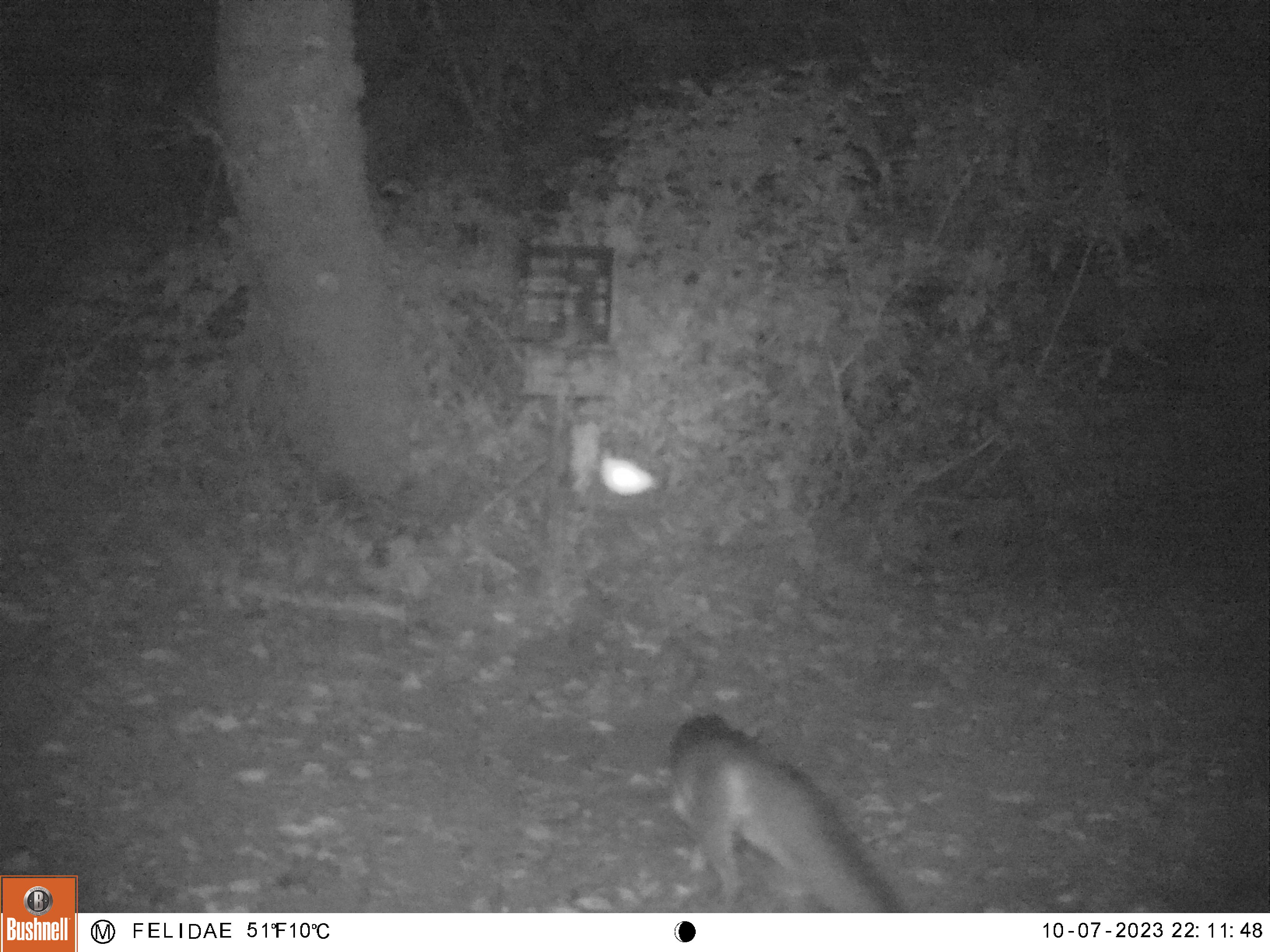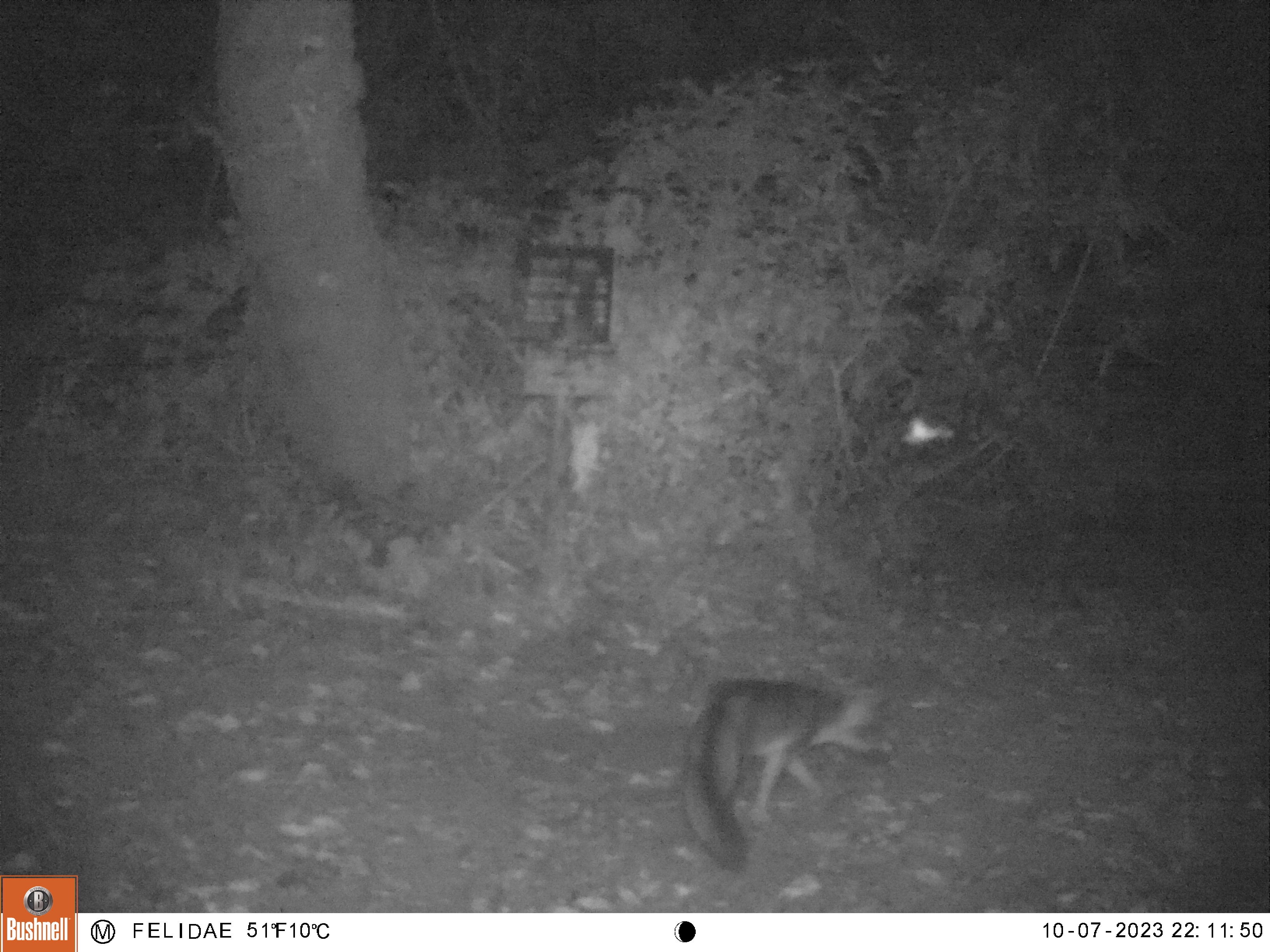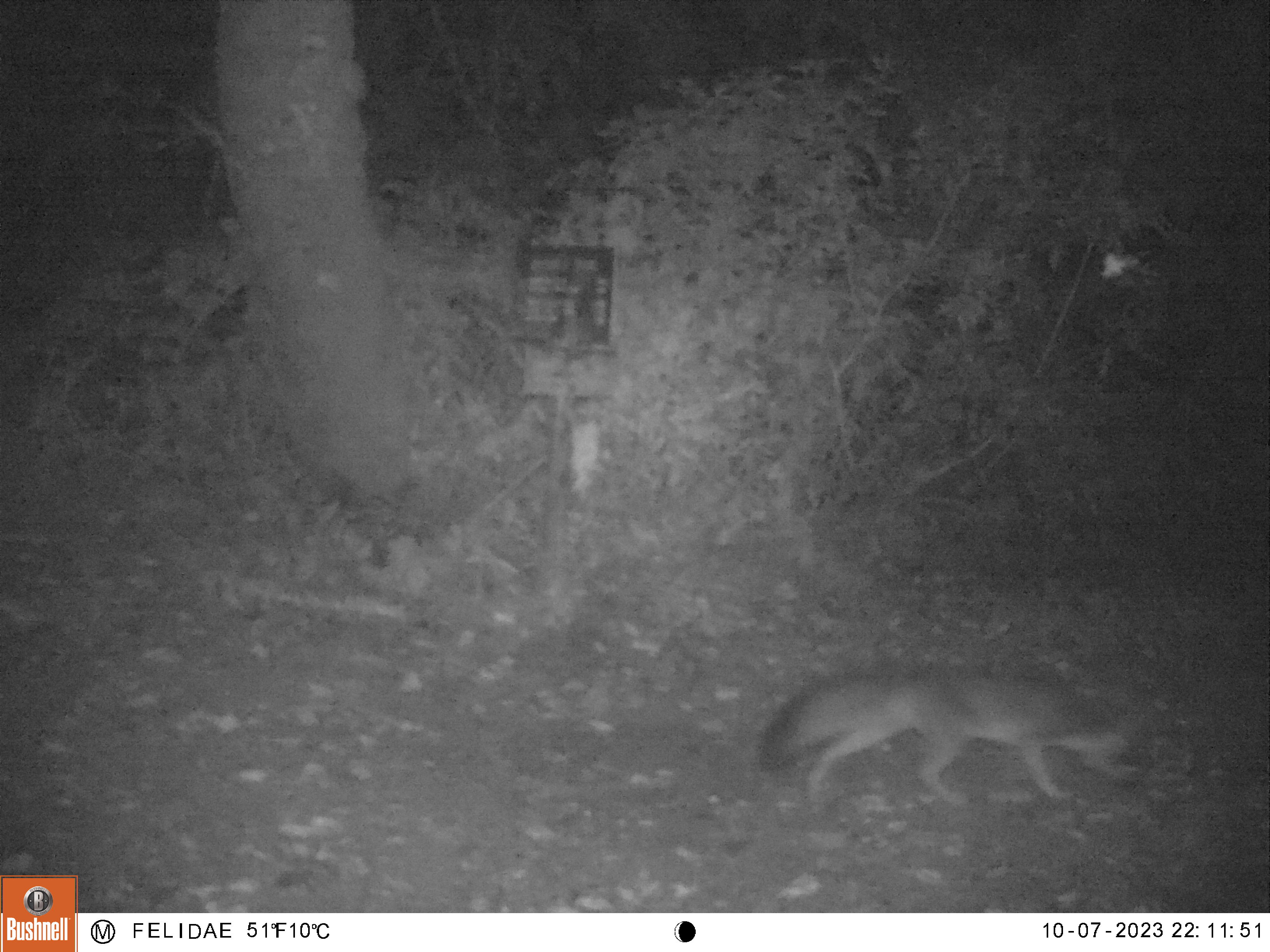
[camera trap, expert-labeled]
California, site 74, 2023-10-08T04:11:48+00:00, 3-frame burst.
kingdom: Animalia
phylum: Chordata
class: Mammalia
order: Carnivora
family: Canidae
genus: Urocyon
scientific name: Urocyon cinereoargenteus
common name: gray fox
Gray fox (Urocyon cinereoargenteus).